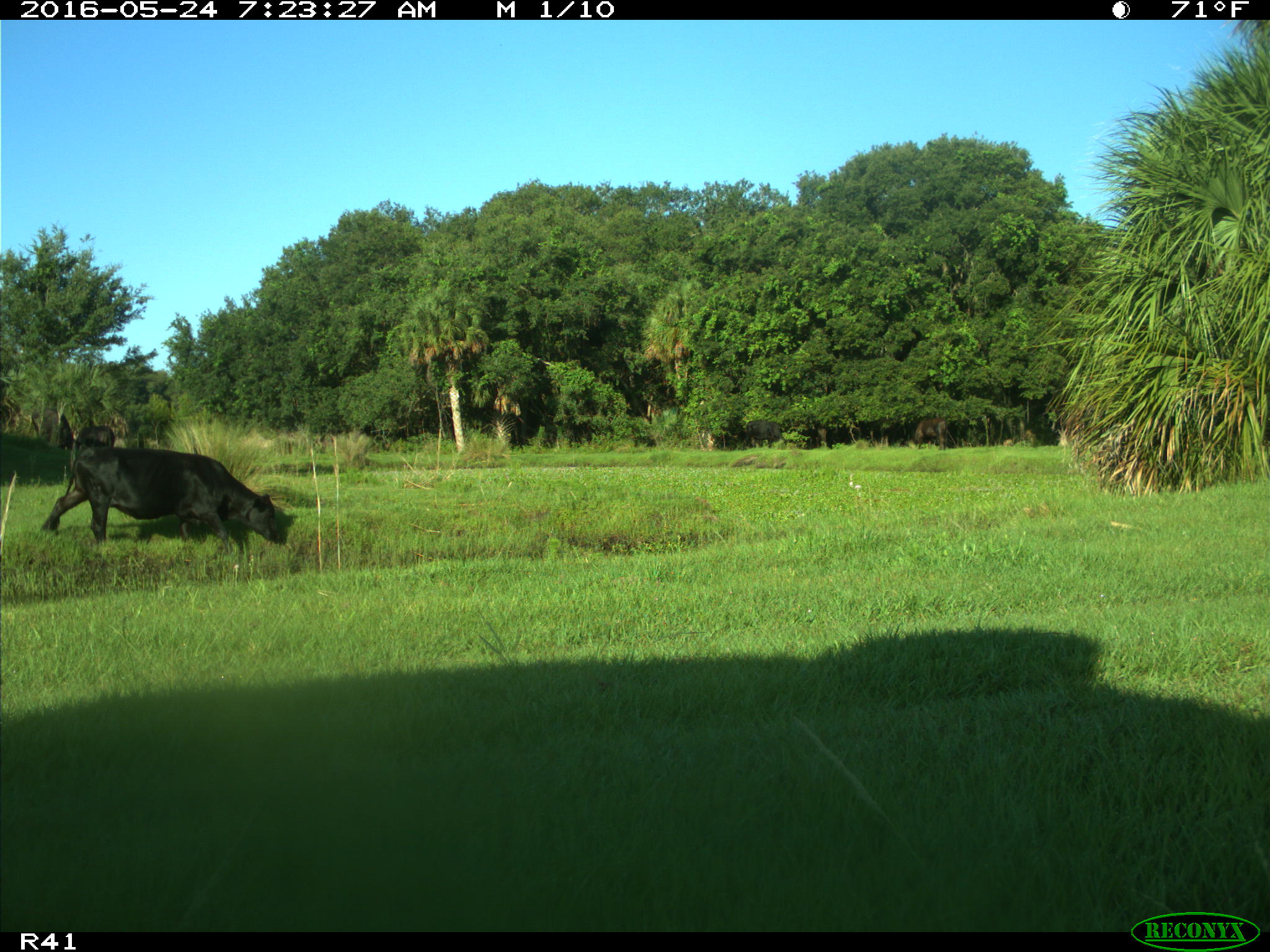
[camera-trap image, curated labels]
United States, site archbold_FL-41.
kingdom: Animalia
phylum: Chordata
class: Mammalia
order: Artiodactyla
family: Bovidae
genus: Bos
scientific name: Bos taurus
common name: domestic cow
Bos taurus (domestic cow).